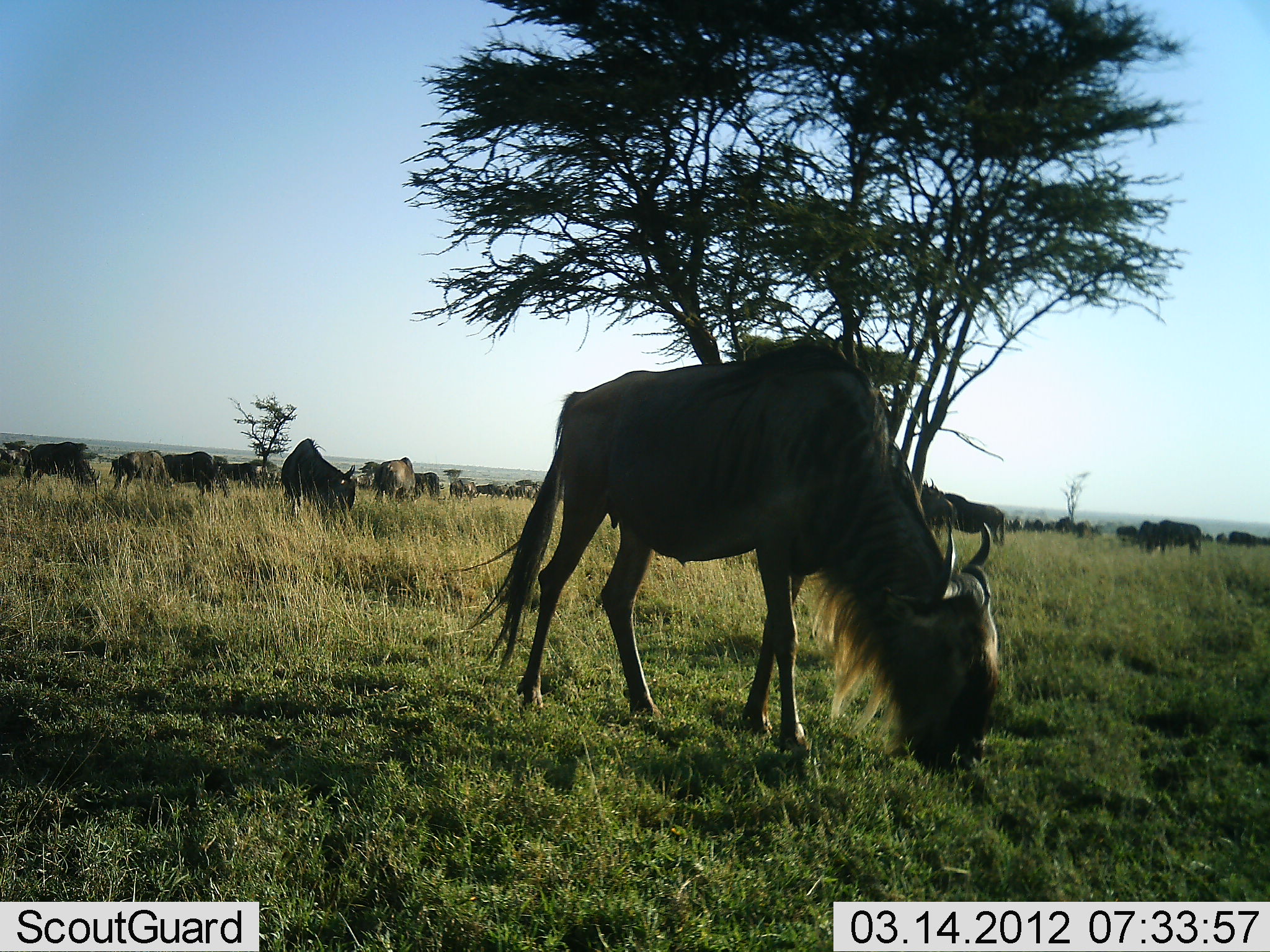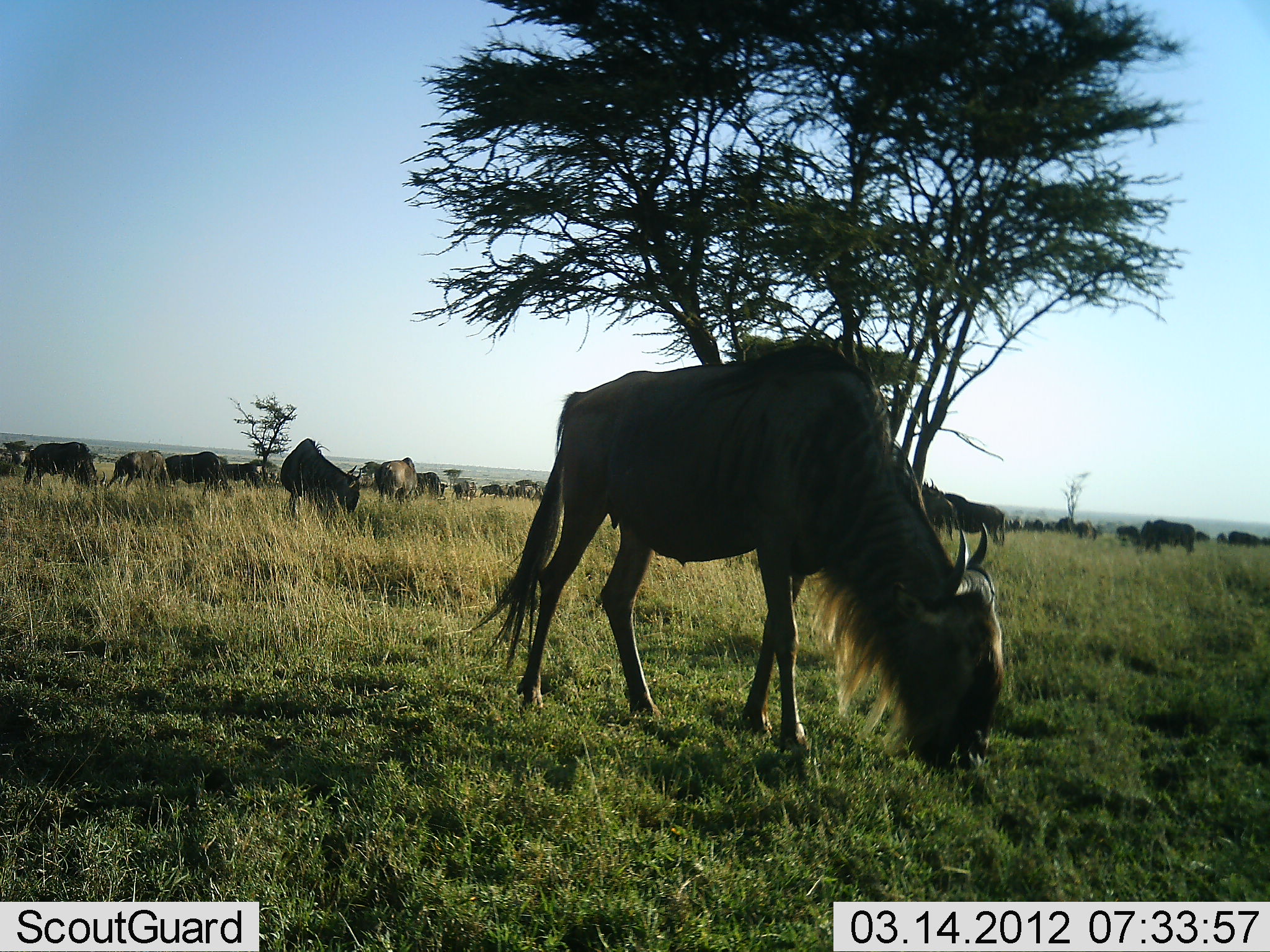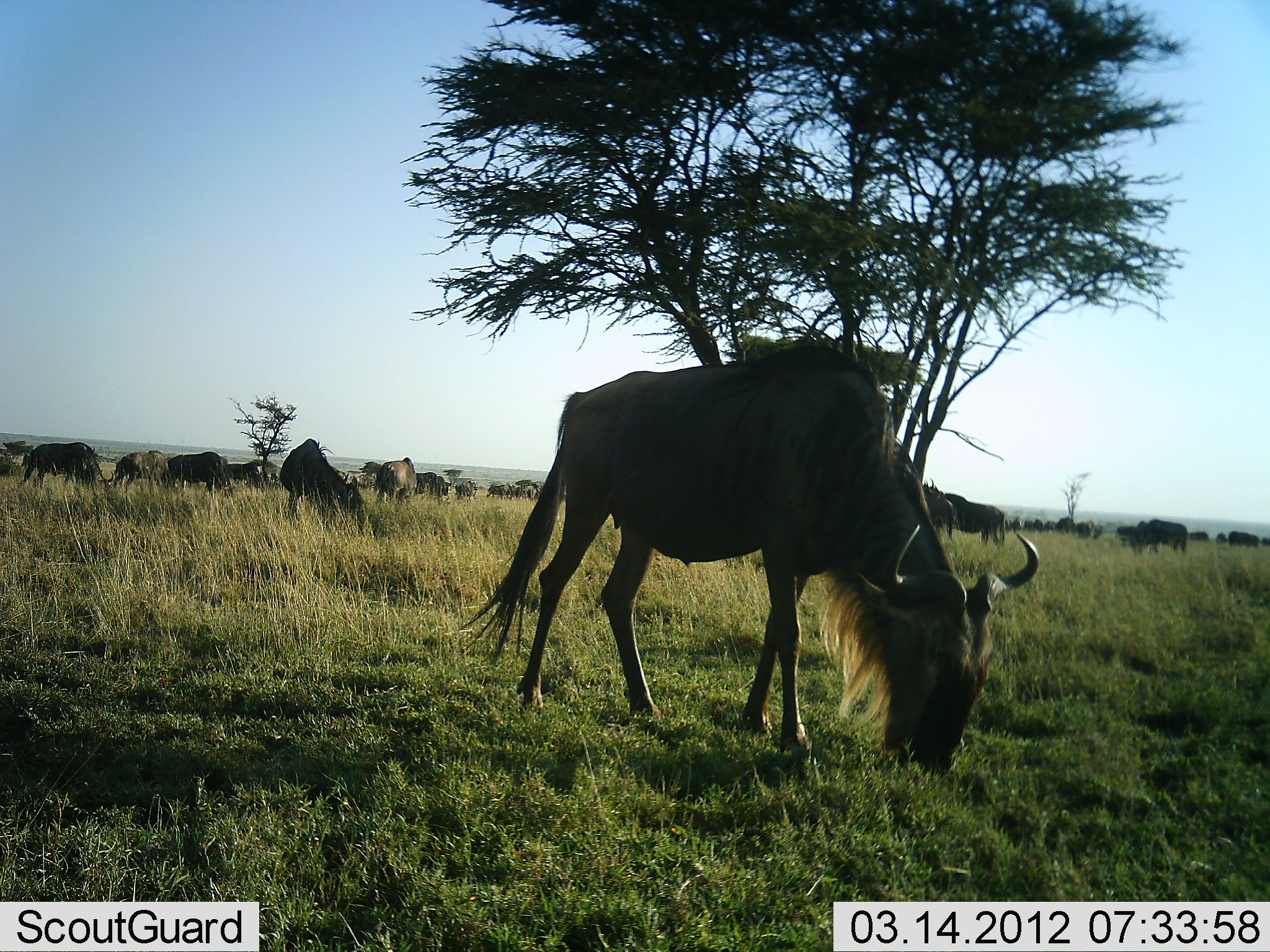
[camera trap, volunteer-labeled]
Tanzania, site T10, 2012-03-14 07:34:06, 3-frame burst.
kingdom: Animalia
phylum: Chordata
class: Mammalia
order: Artiodactyla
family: Bovidae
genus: Connochaetes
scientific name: Connochaetes taurinus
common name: blue wildebeest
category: wildebeest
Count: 11-50.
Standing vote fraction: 44%.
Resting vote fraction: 0%.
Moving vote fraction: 17%.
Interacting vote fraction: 0%.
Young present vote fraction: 0%.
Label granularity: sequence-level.